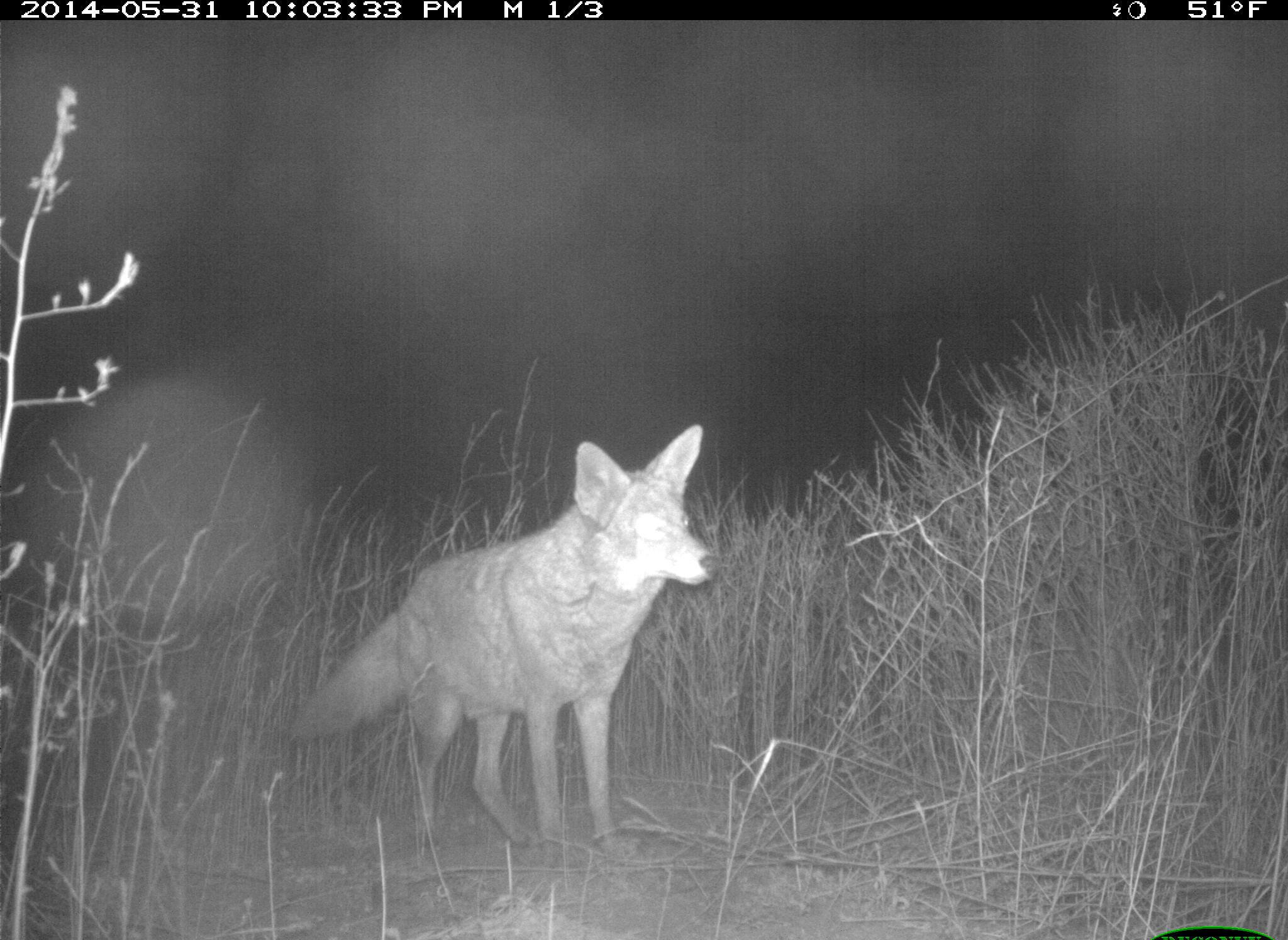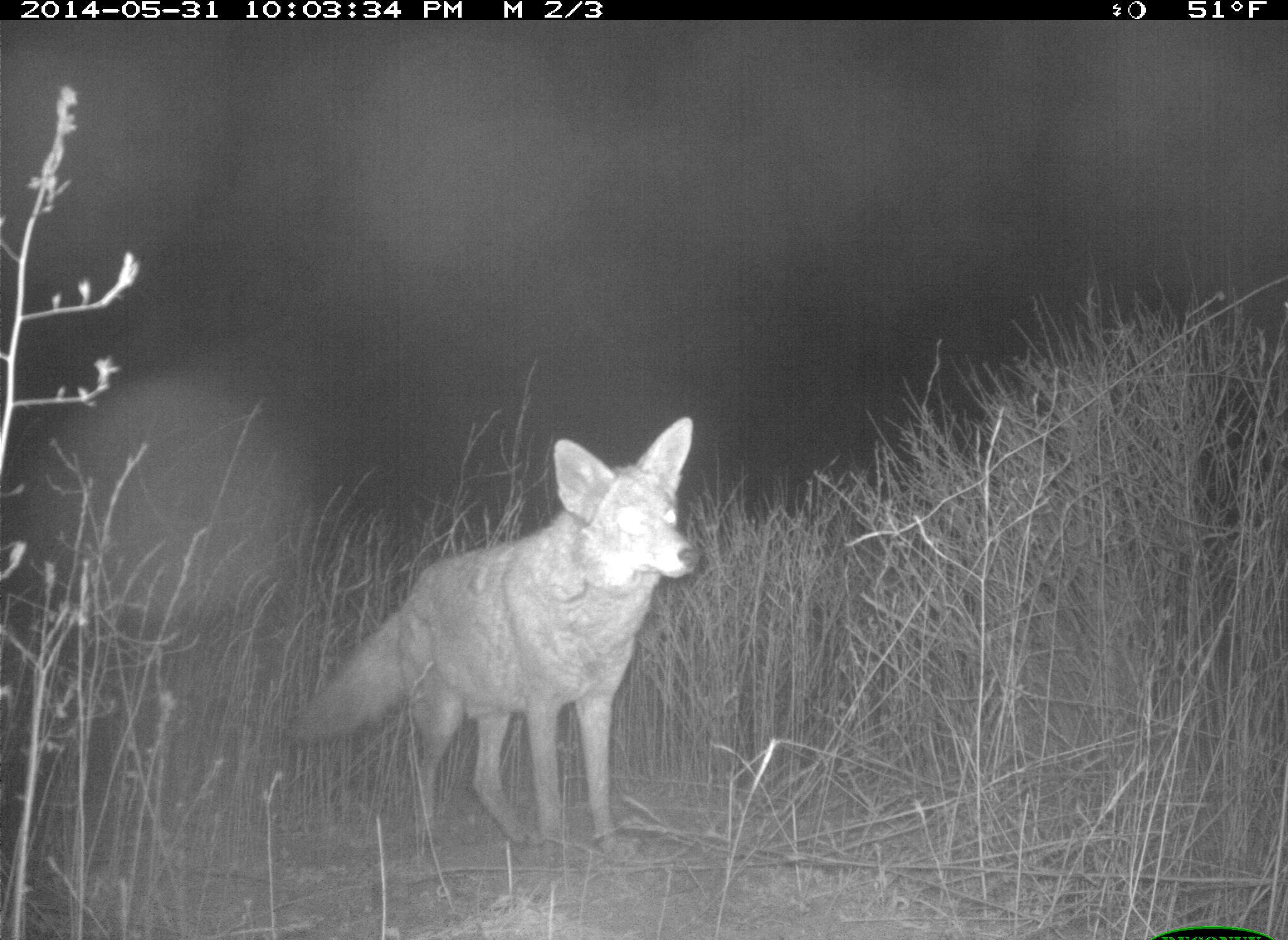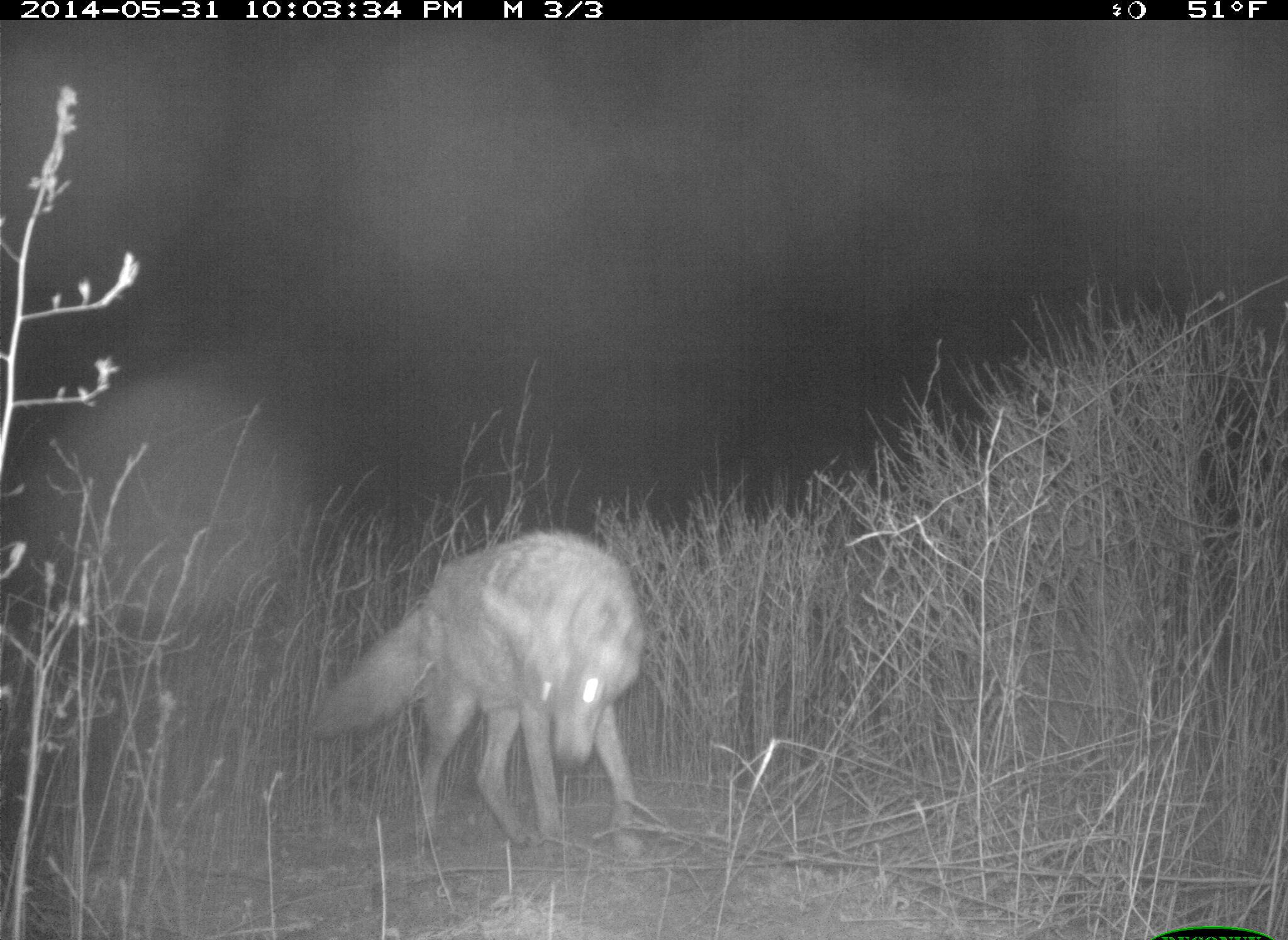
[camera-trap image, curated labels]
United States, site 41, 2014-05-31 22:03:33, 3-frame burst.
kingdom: Animalia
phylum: Chordata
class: Mammalia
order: Carnivora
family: Canidae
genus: Canis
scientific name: Canis latrans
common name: coyote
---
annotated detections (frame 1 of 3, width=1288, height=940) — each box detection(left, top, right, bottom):
coyote: detection(294, 421, 721, 861)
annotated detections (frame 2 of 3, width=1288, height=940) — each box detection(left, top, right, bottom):
coyote: detection(283, 416, 703, 864)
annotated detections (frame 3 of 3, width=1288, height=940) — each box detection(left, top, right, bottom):
coyote: detection(309, 530, 649, 859)